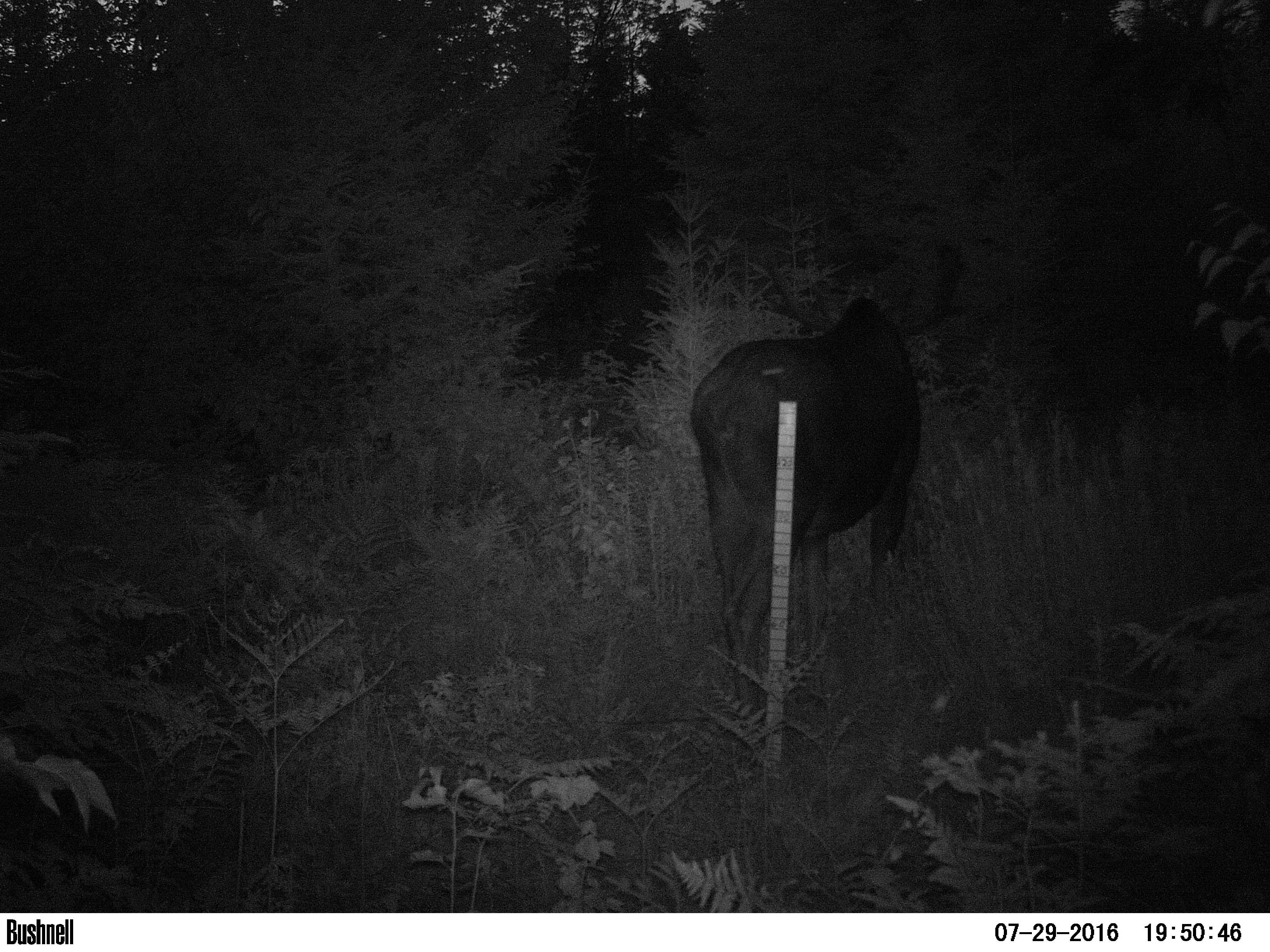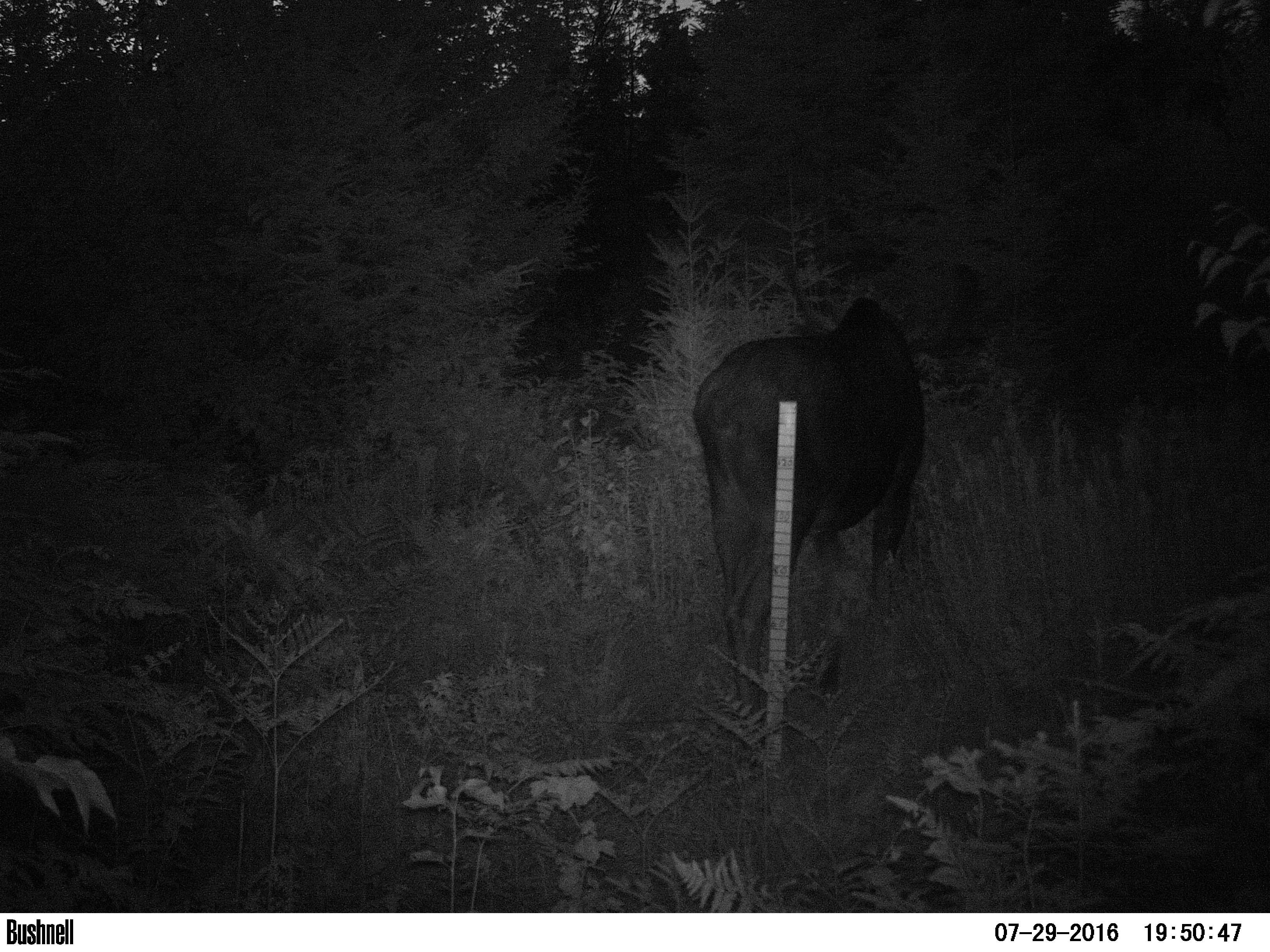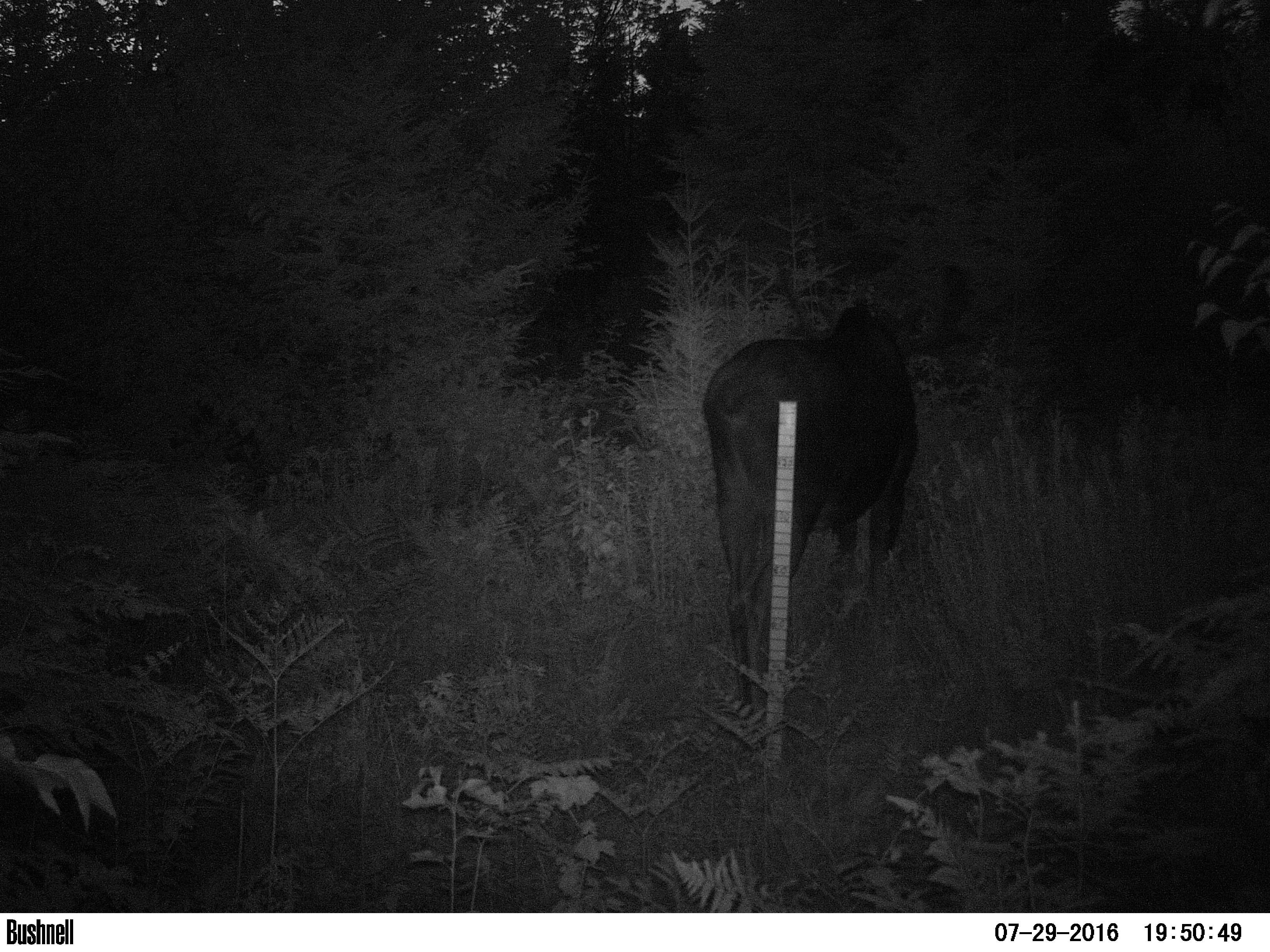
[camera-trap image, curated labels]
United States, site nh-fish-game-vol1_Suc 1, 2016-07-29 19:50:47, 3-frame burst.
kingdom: Animalia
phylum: Chordata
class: Mammalia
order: Artiodactyla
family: Cervidae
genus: Alces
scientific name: Alces alces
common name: moose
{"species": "moose (Alces alces)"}